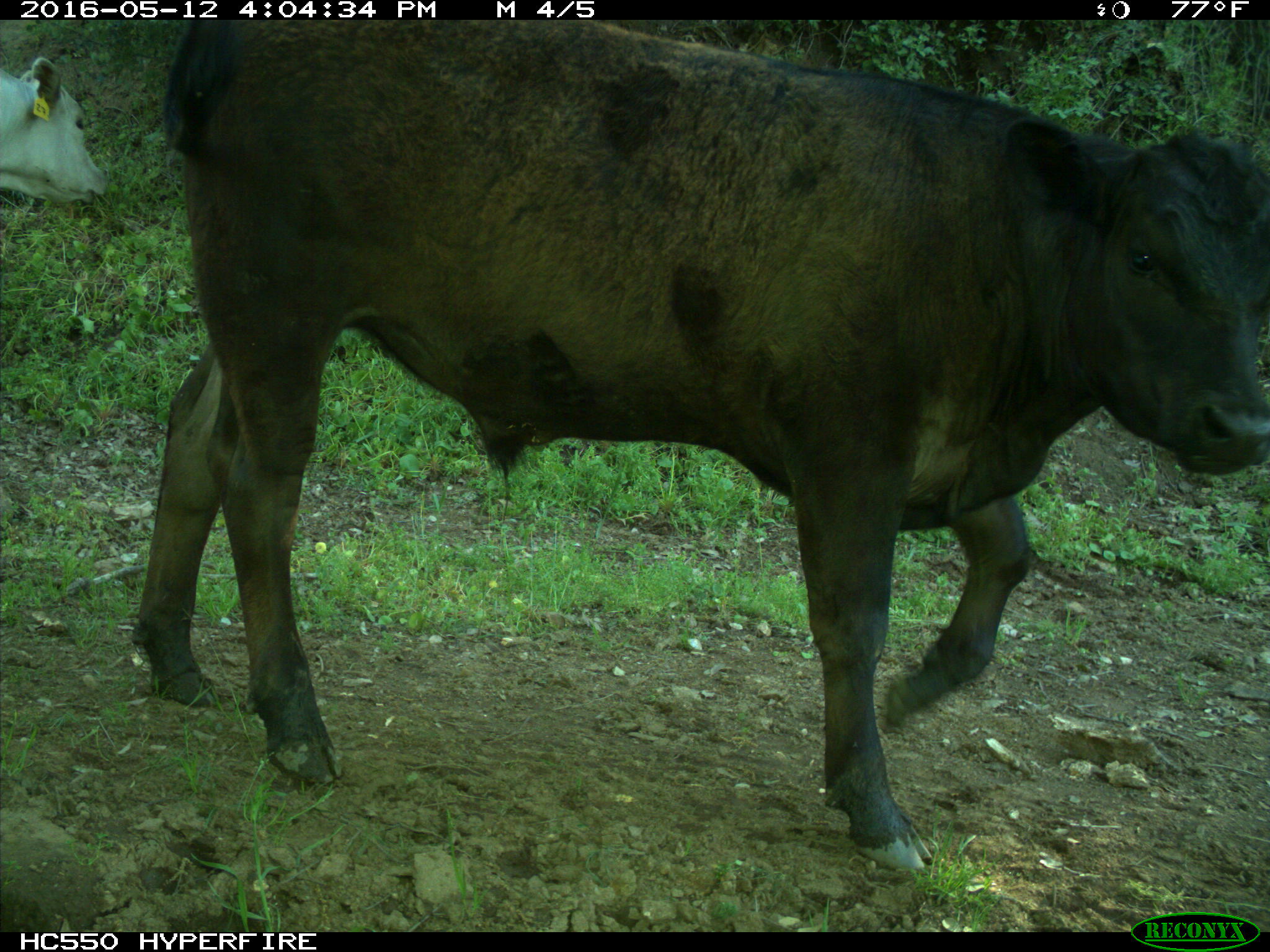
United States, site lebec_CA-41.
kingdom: Animalia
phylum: Chordata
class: Mammalia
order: Artiodactyla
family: Bovidae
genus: Bos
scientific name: Bos taurus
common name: domestic cow